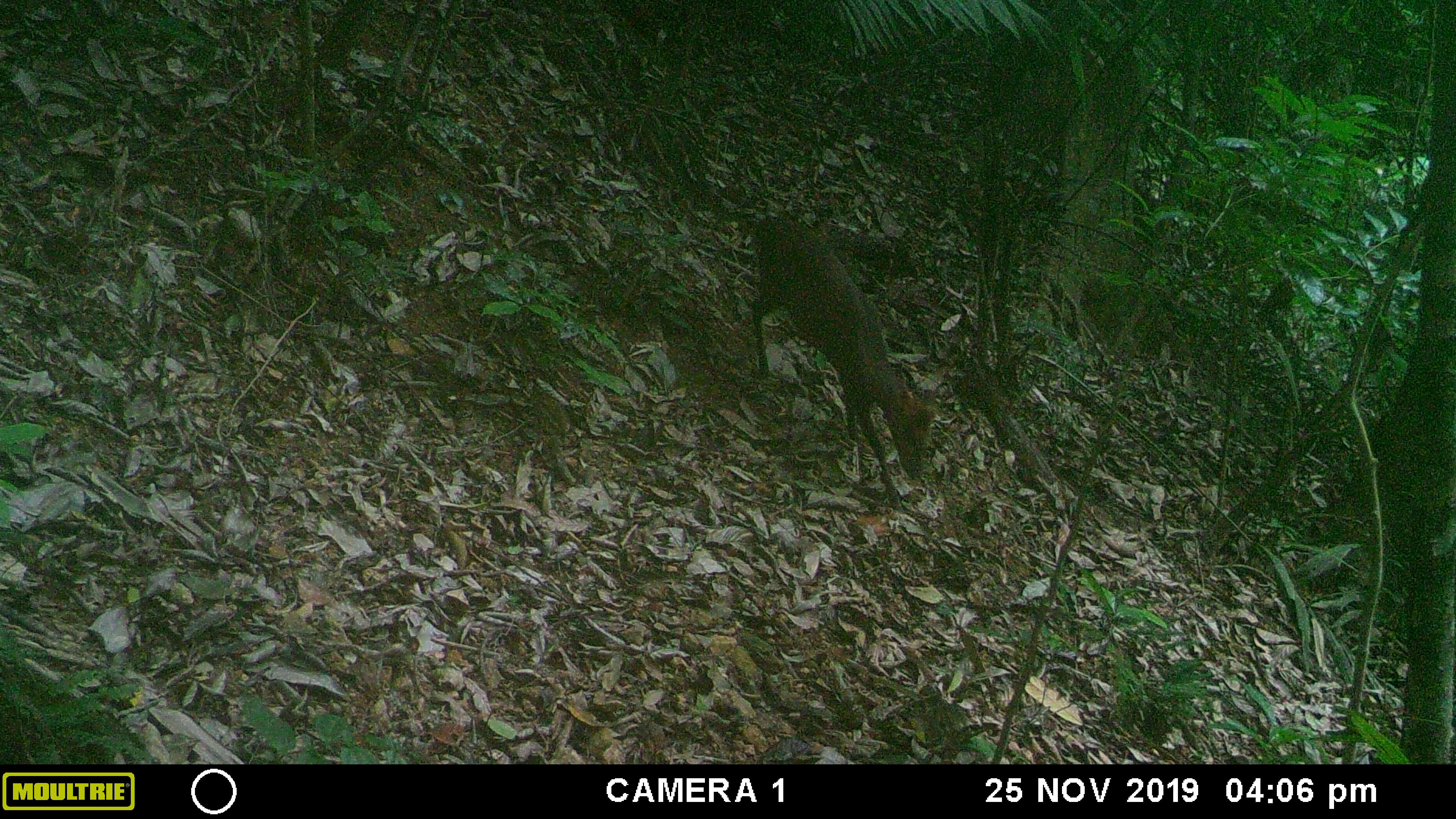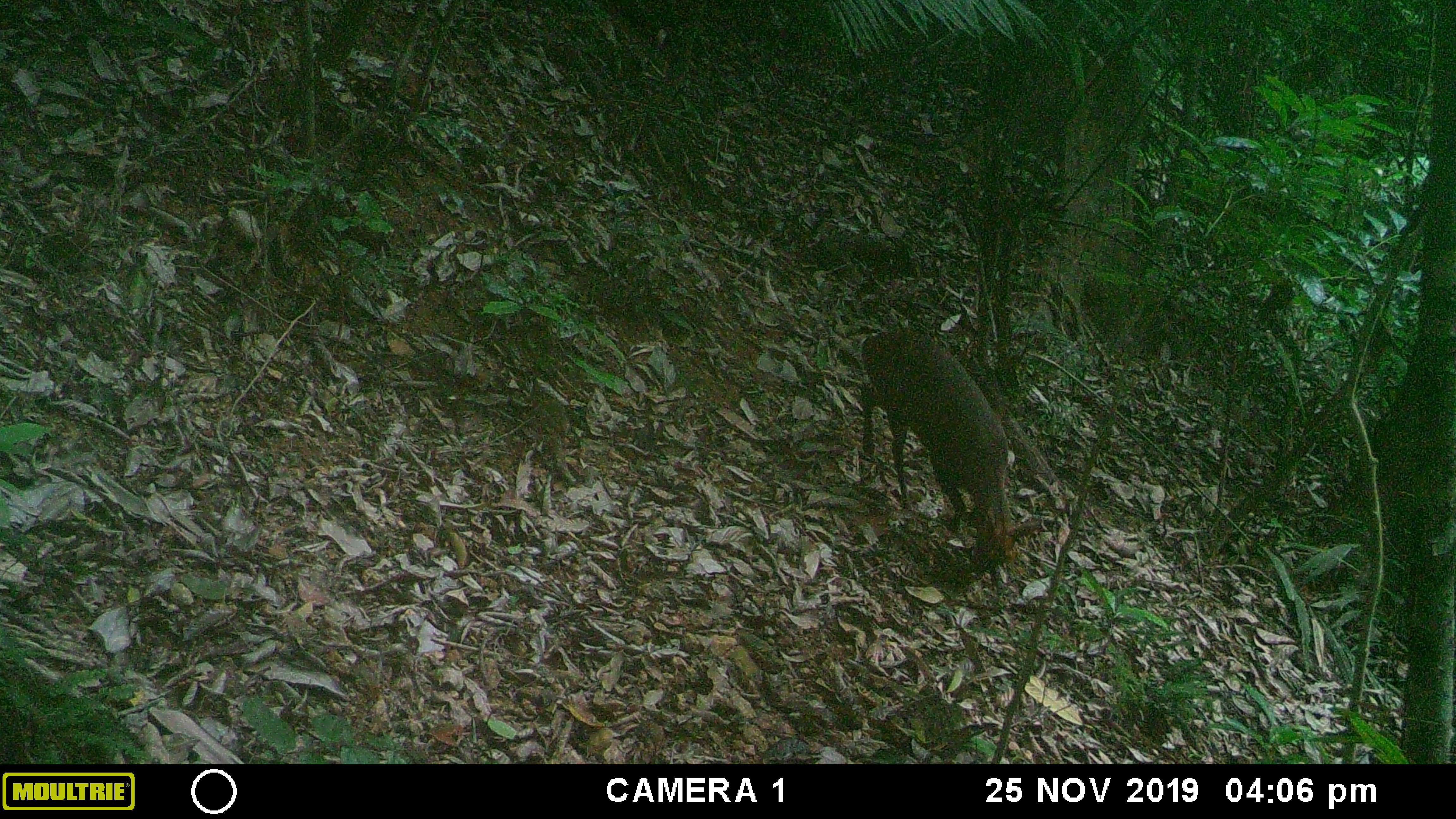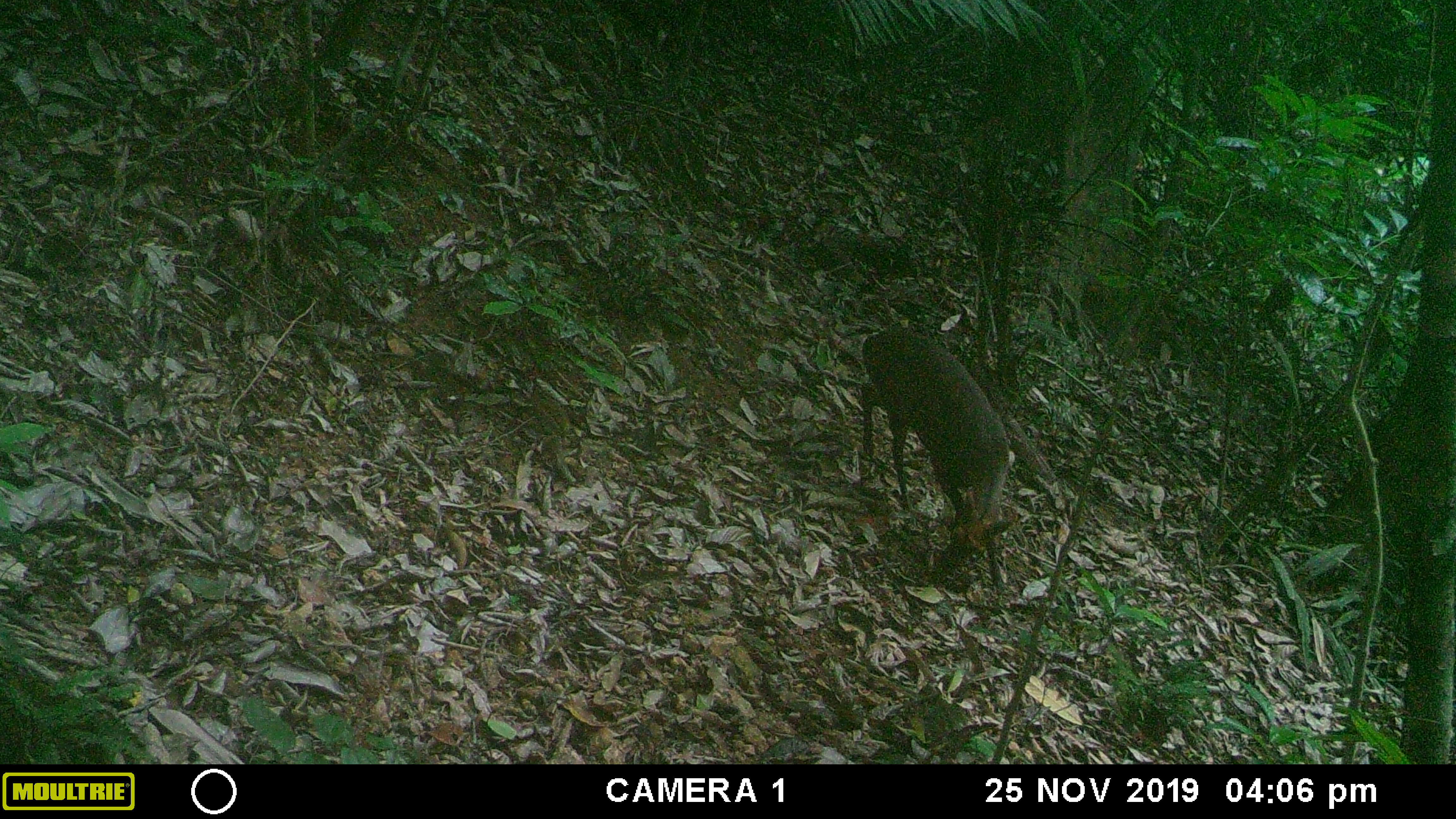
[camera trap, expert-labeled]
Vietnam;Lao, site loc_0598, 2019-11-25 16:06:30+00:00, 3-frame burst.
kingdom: Animalia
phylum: Chordata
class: Mammalia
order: Artiodactyla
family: Cervidae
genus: Muntiacus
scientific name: Muntiacus rooseveltorum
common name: roosevelt's muntjac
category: roosevelts muntjac group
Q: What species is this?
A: Roosevelts muntjac group (roosevelt's muntjac) (Muntiacus rooseveltorum).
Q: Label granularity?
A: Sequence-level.